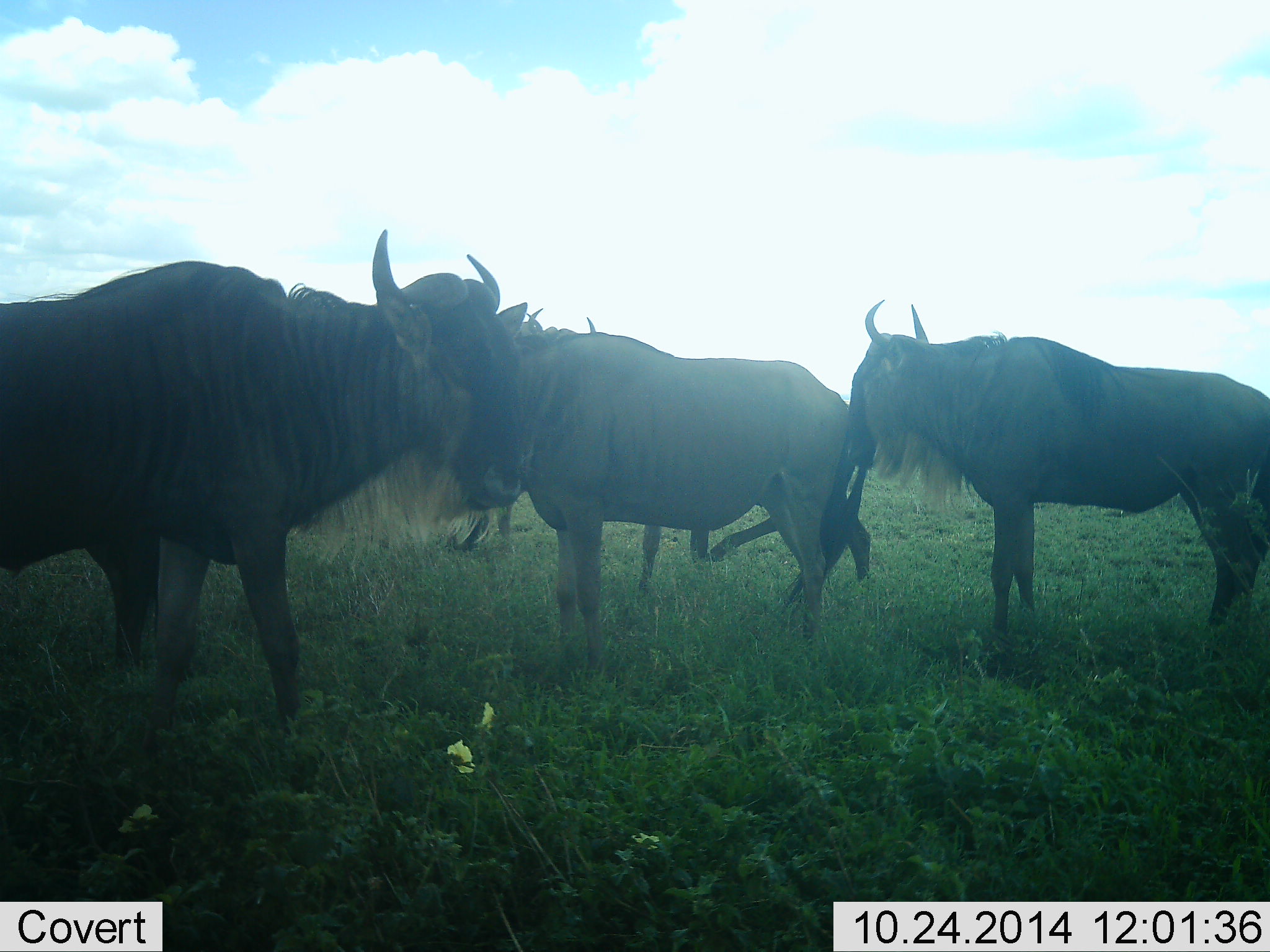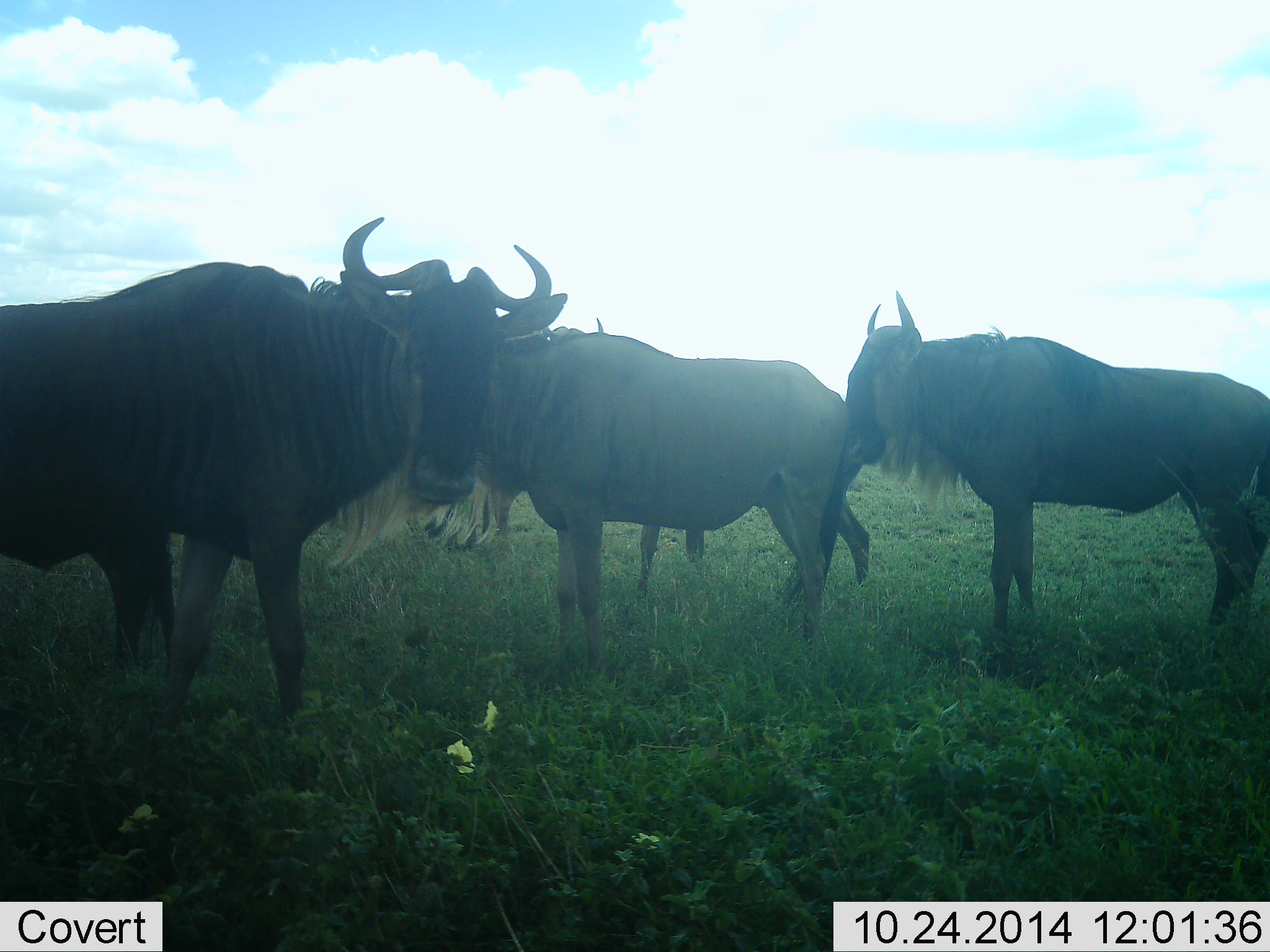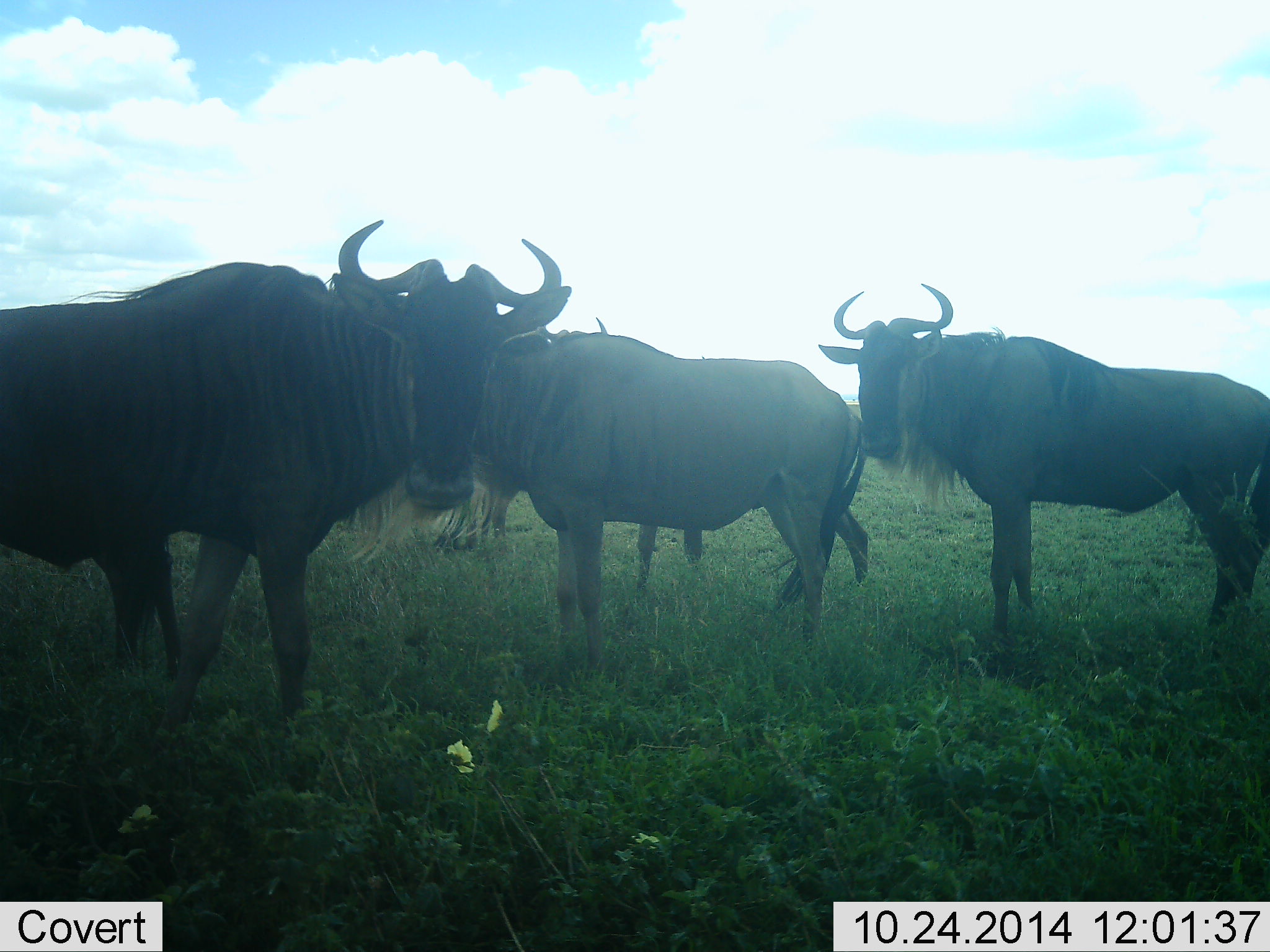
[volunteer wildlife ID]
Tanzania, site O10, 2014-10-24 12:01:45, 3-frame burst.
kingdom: Animalia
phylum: Chordata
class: Mammalia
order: Artiodactyla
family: Bovidae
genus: Connochaetes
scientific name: Connochaetes taurinus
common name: blue wildebeest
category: wildebeest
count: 4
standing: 100%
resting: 0%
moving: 0%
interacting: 0%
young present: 0%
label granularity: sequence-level